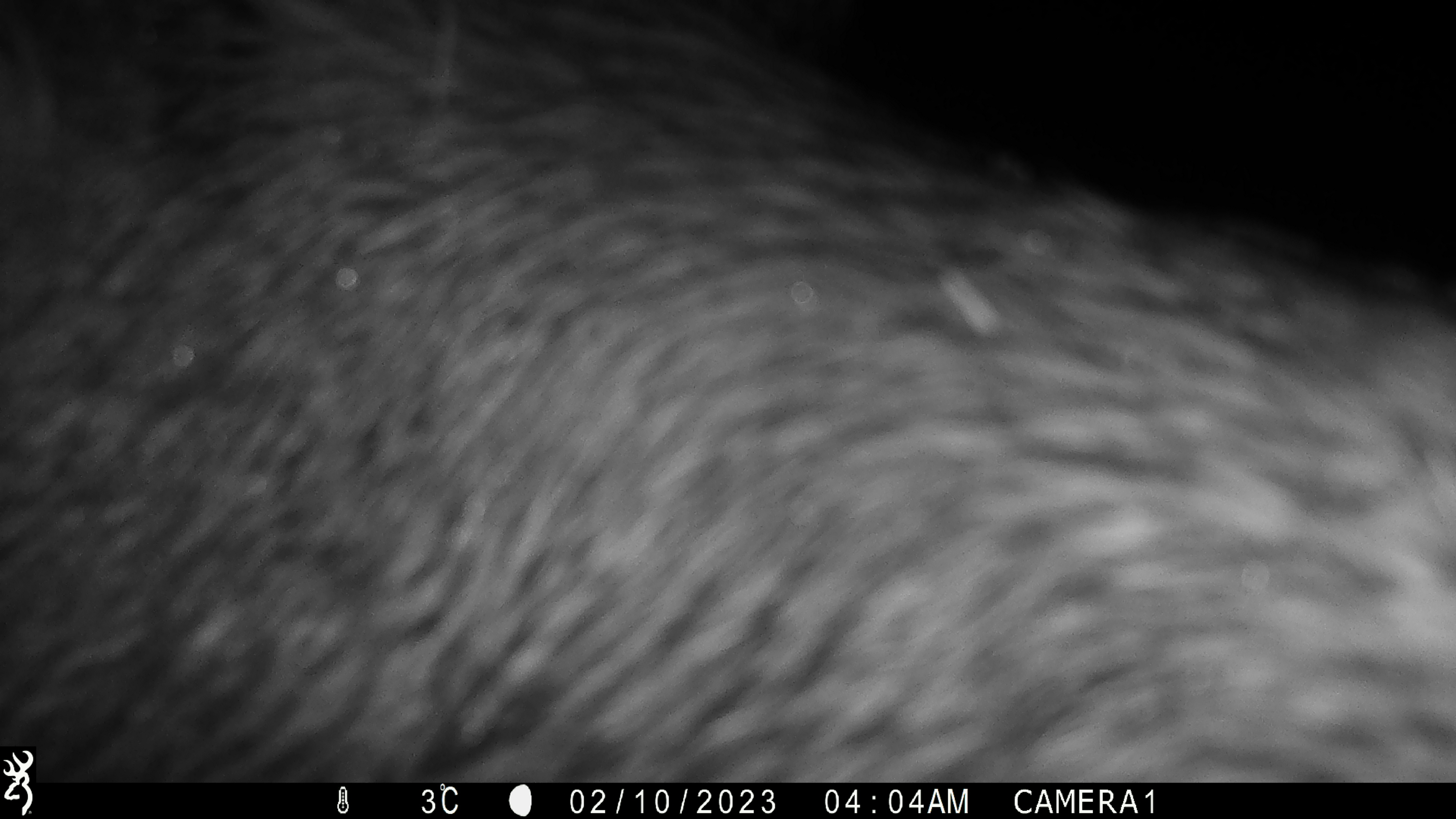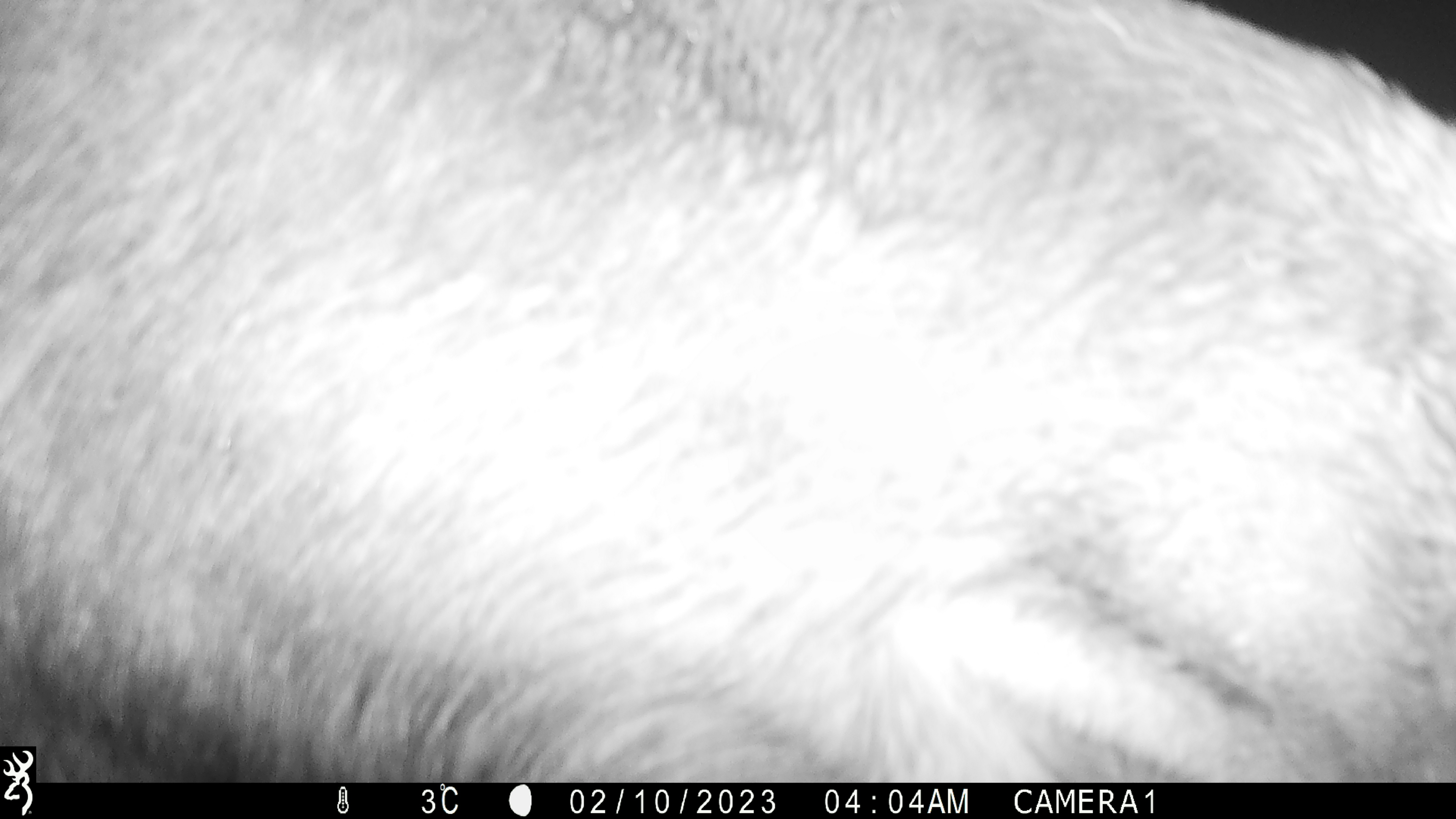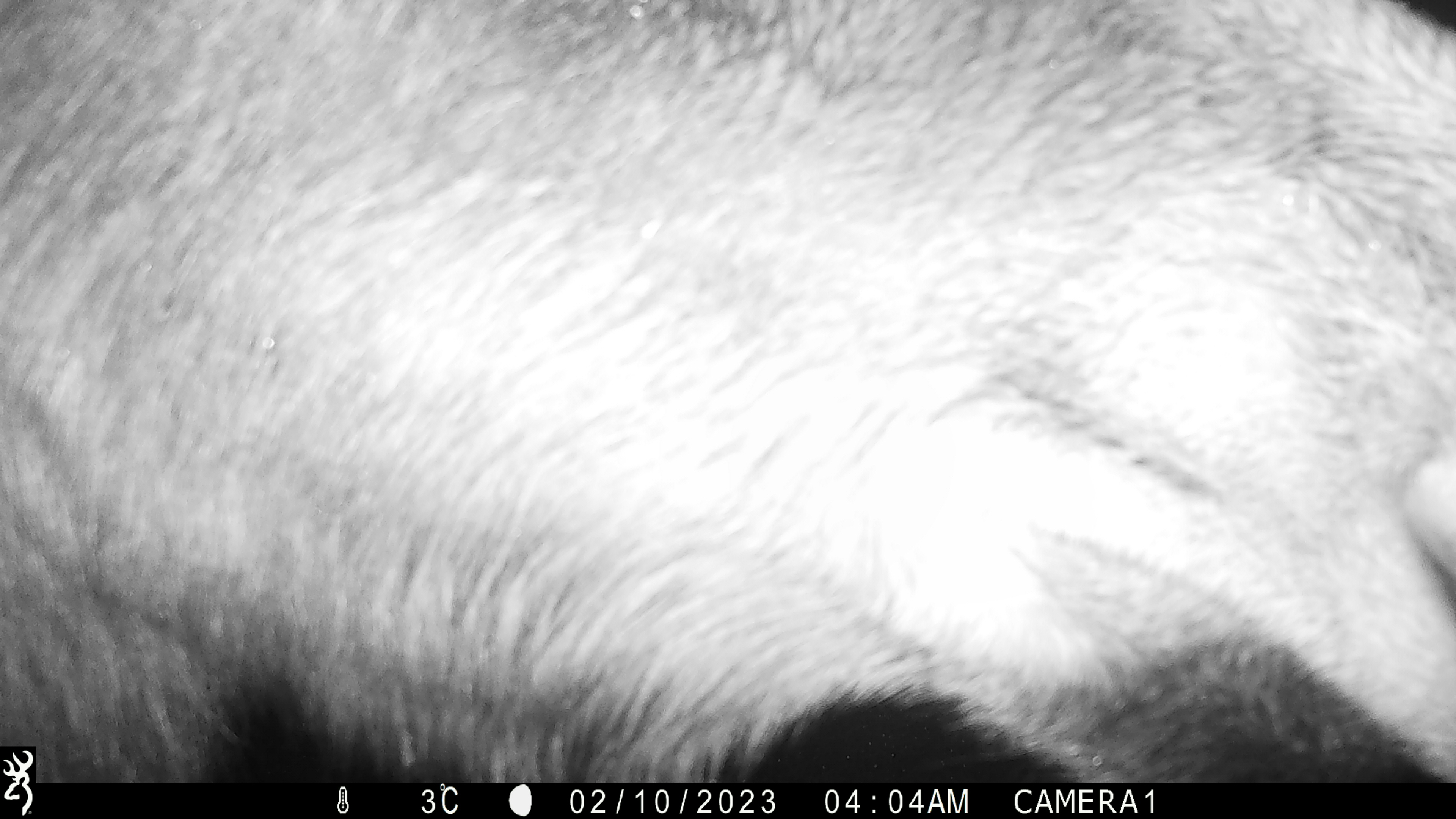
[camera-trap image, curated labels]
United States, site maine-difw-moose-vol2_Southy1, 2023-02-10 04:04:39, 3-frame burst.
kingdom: Animalia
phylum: Chordata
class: Mammalia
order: Artiodactyla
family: Cervidae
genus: Alces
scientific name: Alces alces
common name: moose